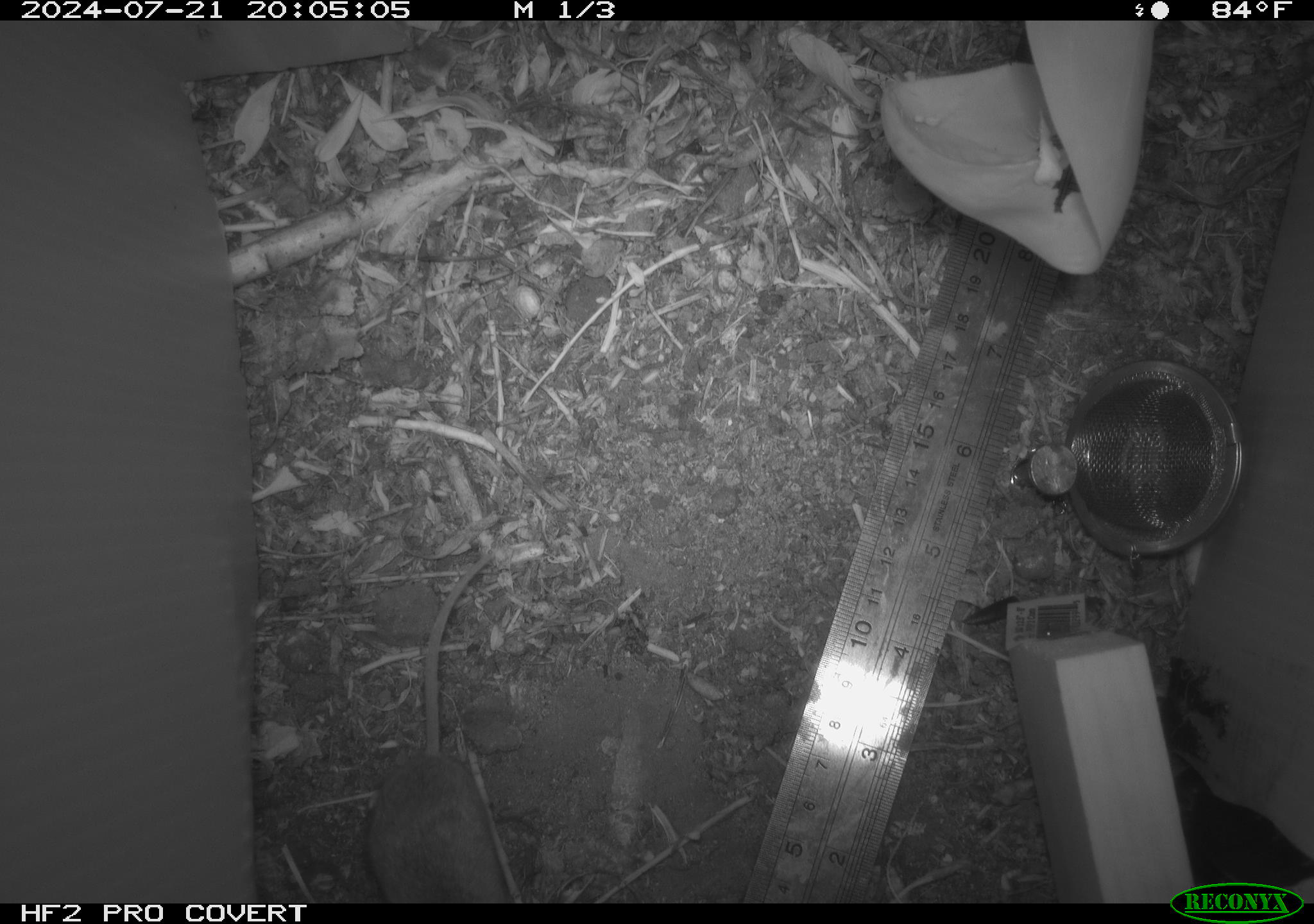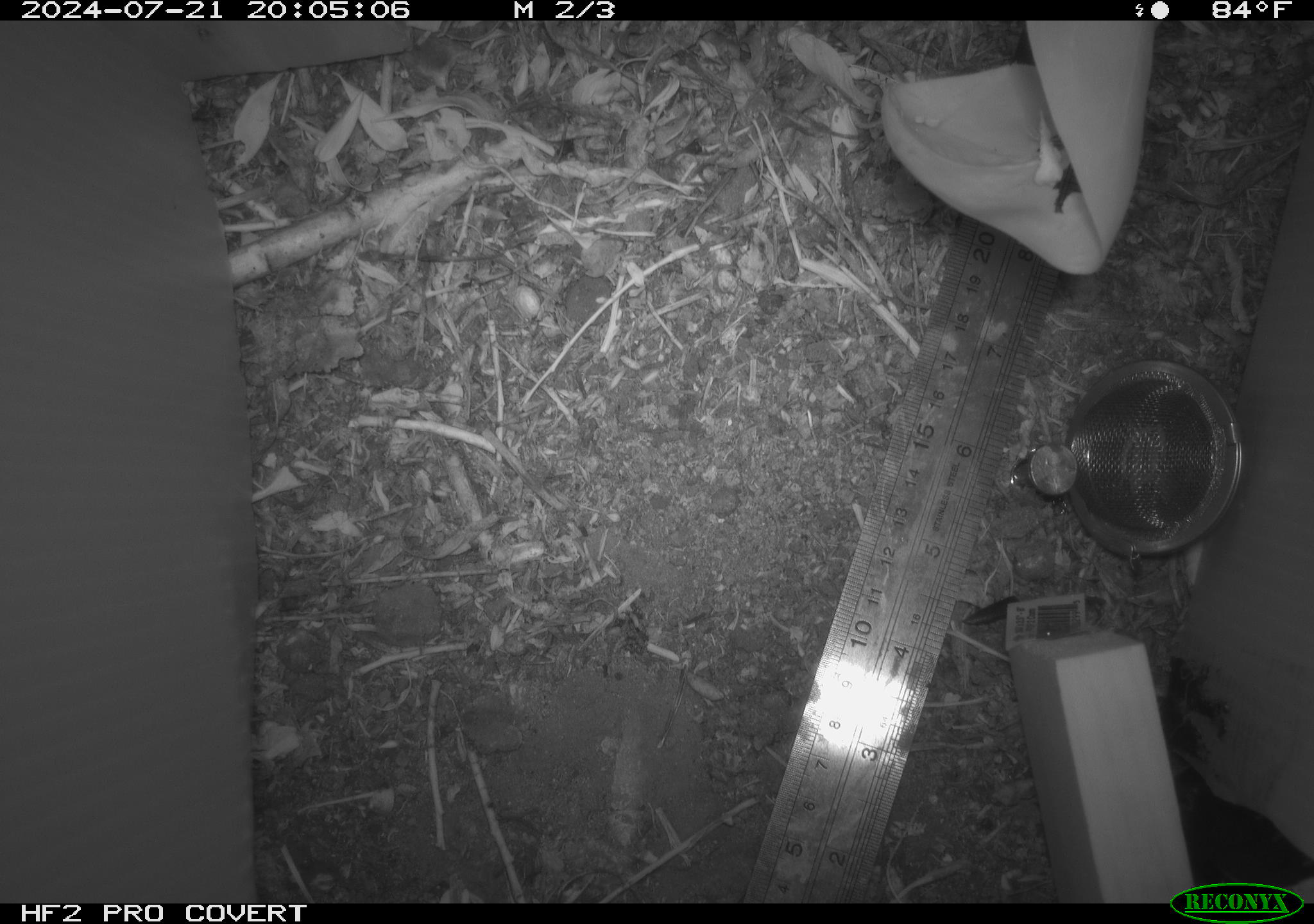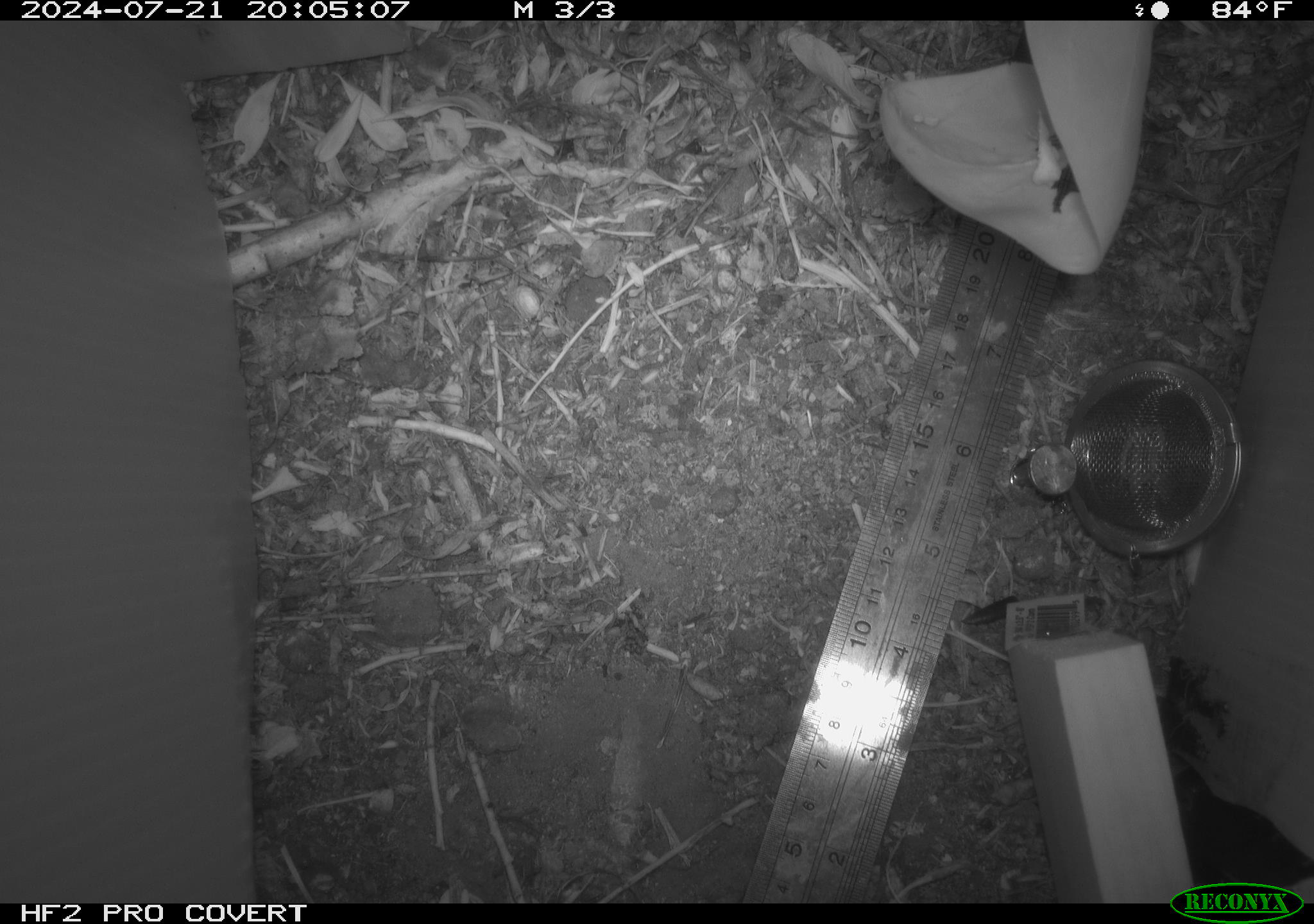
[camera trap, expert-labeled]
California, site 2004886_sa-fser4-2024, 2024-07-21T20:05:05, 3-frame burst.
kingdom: Animalia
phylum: Chordata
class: Mammalia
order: Rodentia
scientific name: Rodentia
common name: rodent